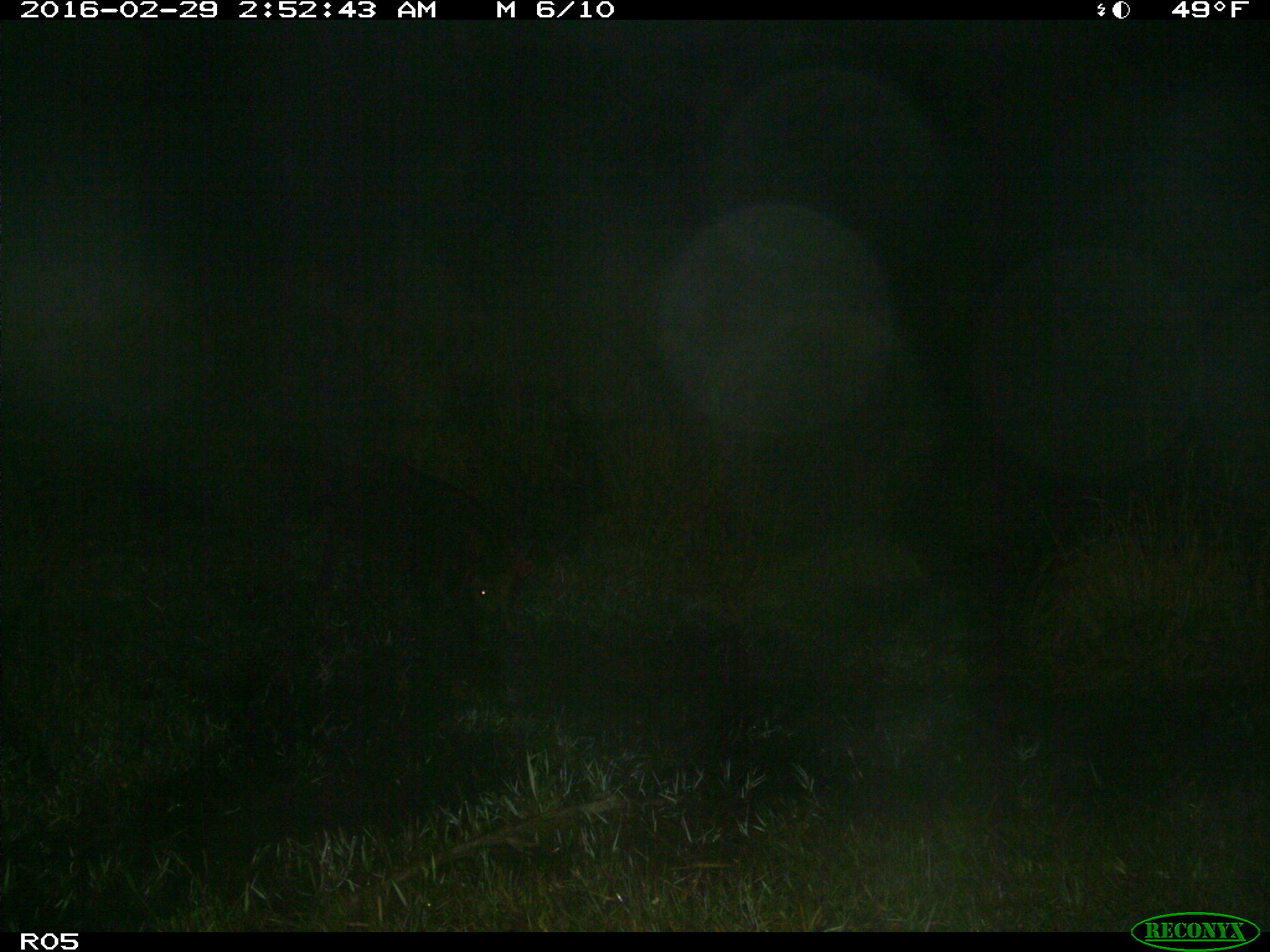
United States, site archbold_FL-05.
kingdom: Animalia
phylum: Chordata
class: Mammalia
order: Artiodactyla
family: Suidae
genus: Sus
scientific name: Sus scrofa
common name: wild boar